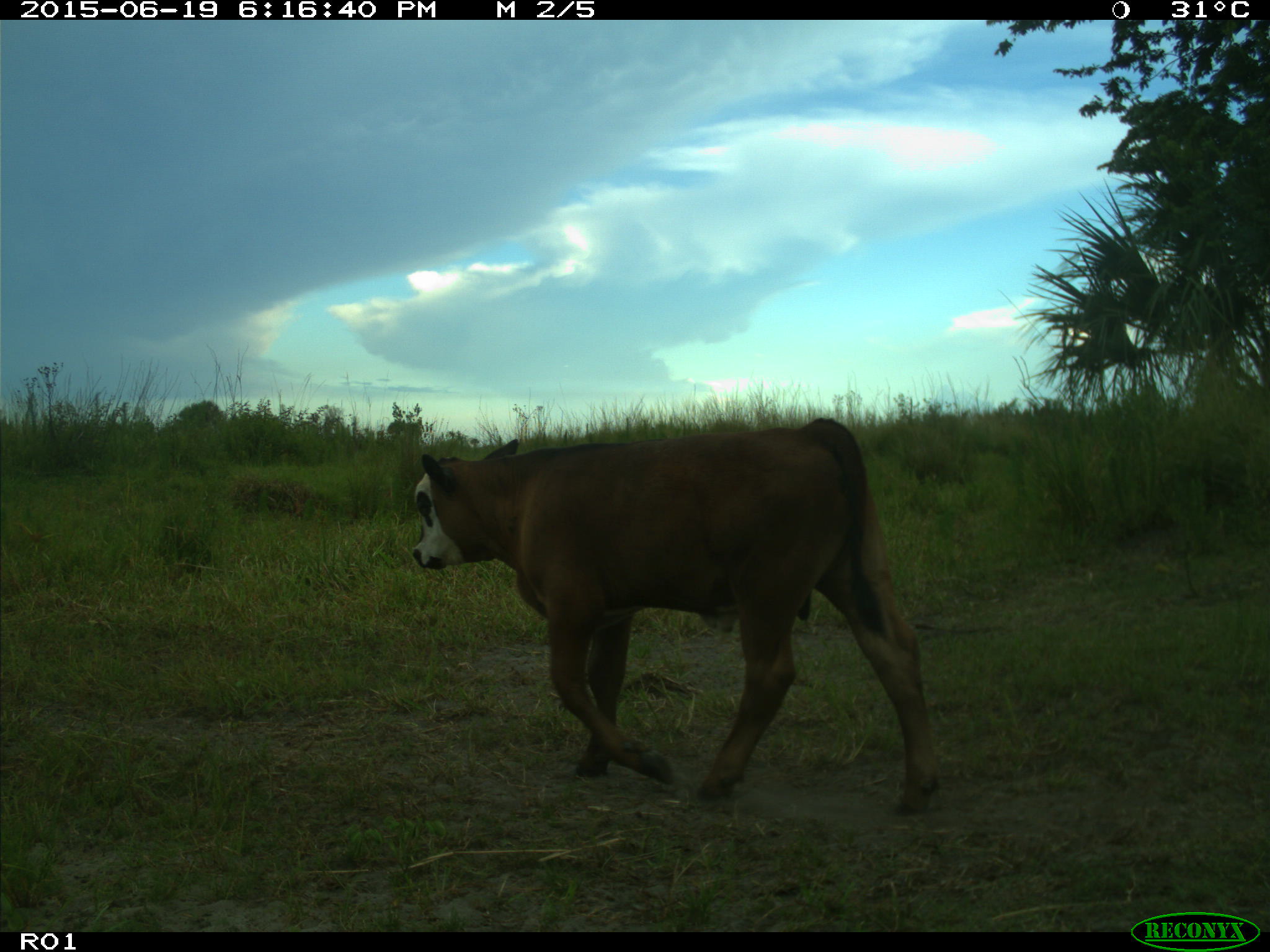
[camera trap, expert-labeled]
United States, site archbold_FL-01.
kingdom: Animalia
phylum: Chordata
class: Mammalia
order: Artiodactyla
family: Bovidae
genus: Bos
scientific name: Bos taurus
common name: domestic cow